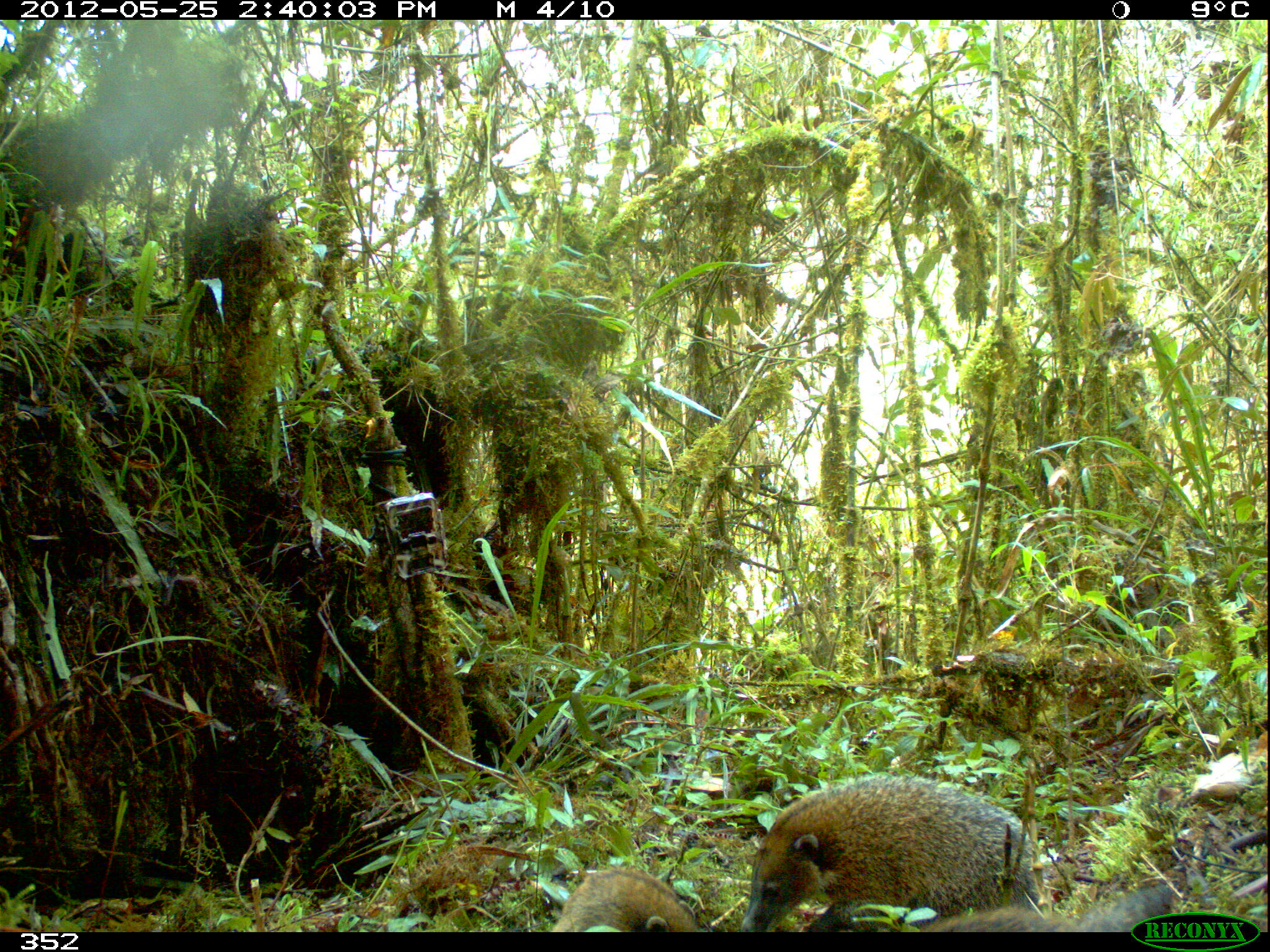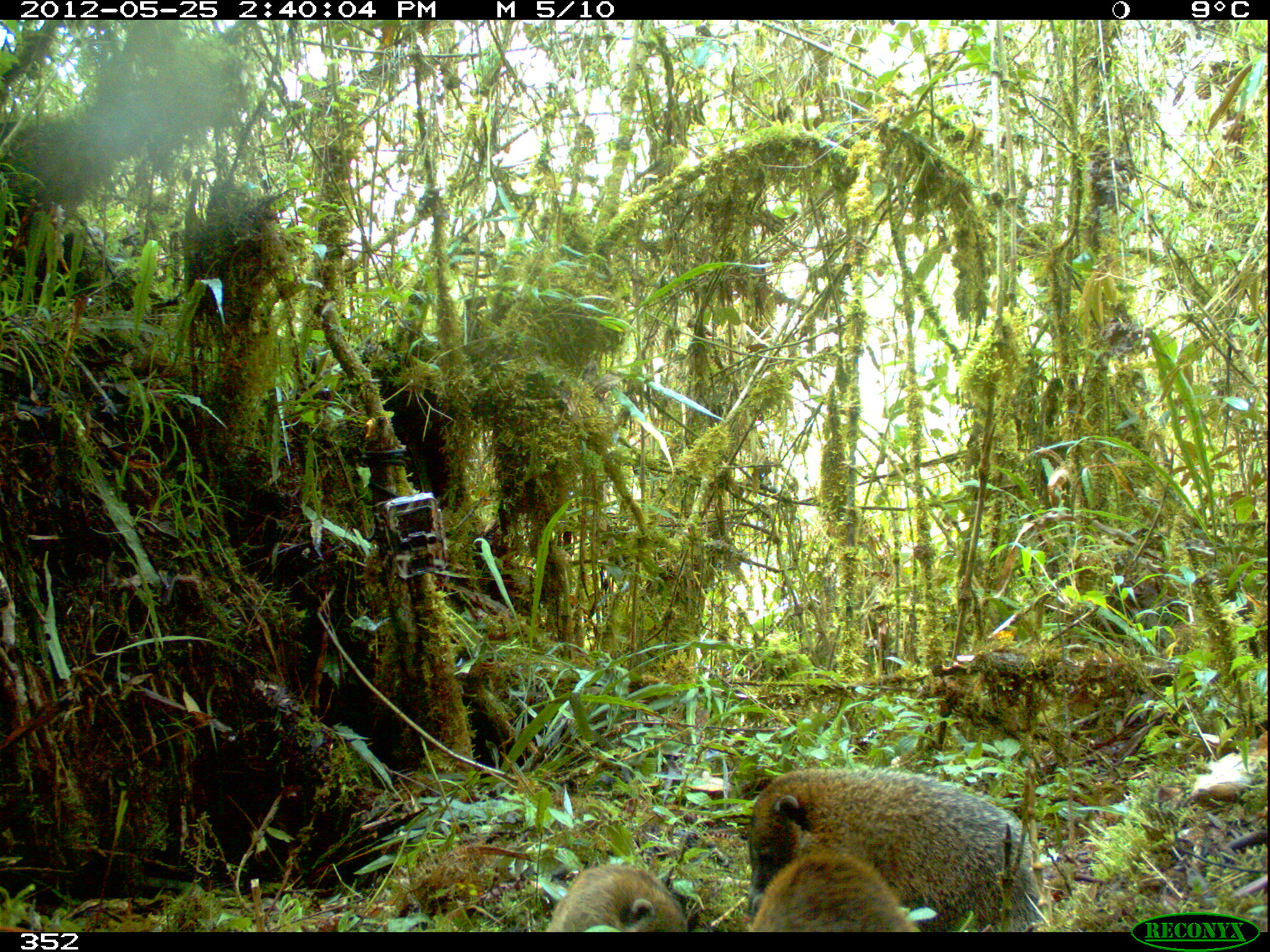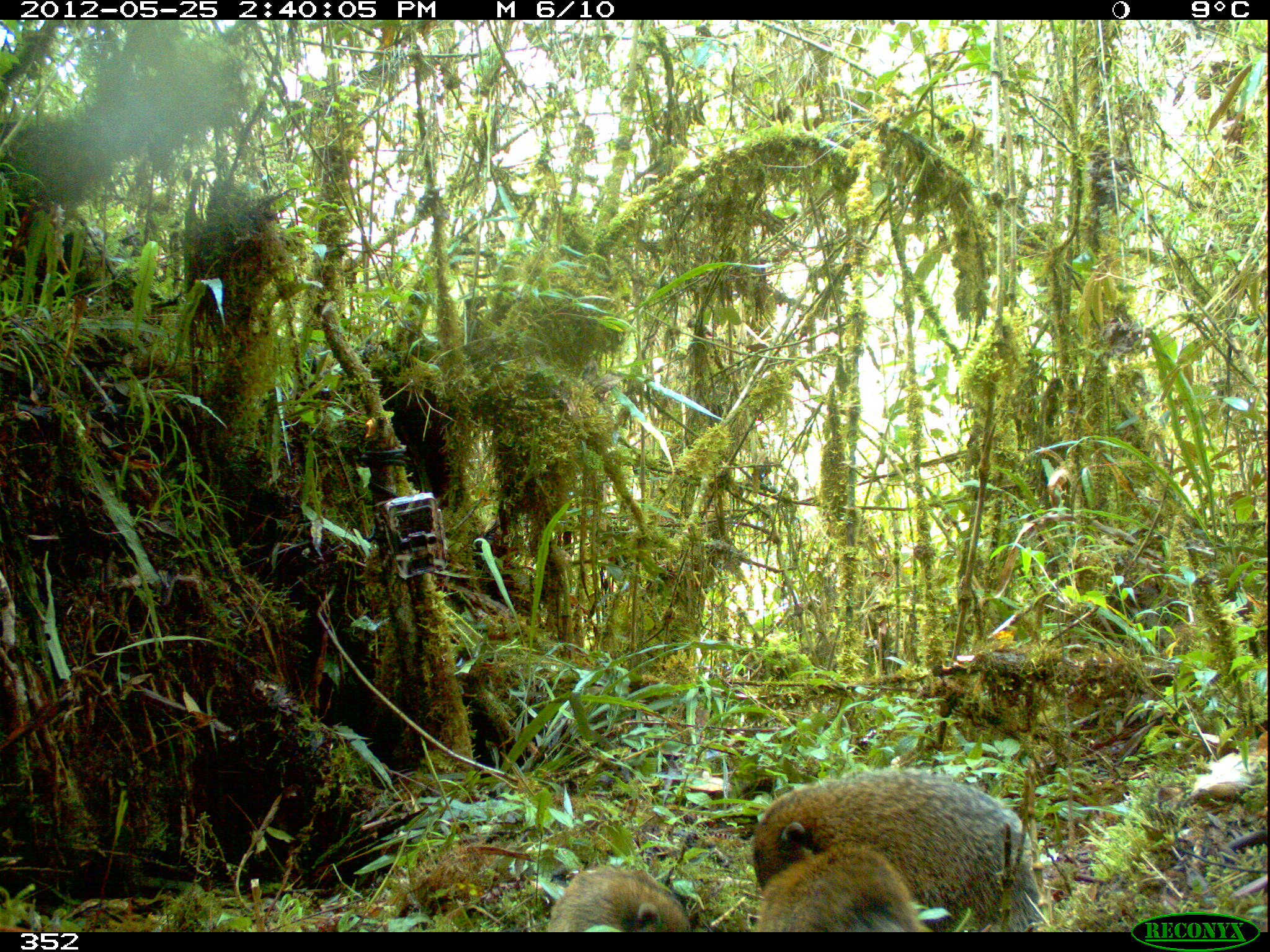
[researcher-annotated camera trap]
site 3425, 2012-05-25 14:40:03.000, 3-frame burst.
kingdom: Animalia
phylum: Chordata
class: Mammalia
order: Carnivora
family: Procyonidae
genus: Nasua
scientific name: Nasua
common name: coatis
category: unknown coati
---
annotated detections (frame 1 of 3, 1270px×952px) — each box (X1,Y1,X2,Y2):
unknown coati: (743,771,1036,932); (910,881,1175,932); (544,863,714,932)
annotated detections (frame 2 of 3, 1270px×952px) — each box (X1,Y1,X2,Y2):
unknown coati: (747,765,1039,932); (750,849,914,932); (543,863,686,932)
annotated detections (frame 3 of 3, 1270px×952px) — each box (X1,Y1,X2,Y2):
unknown coati: (746,767,1039,931); (751,844,915,931); (543,863,686,932)